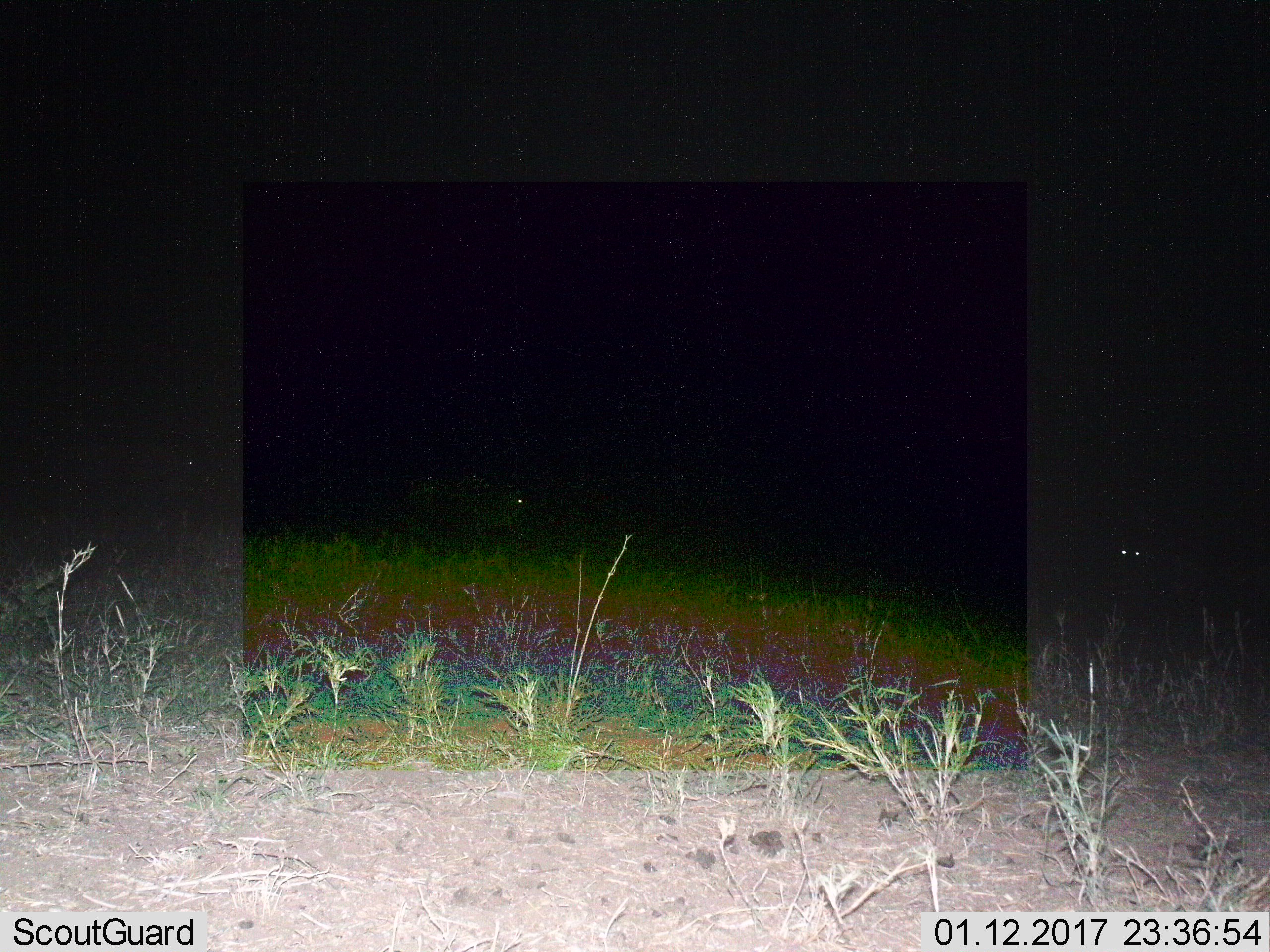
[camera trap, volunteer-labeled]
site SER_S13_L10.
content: unidentified animal